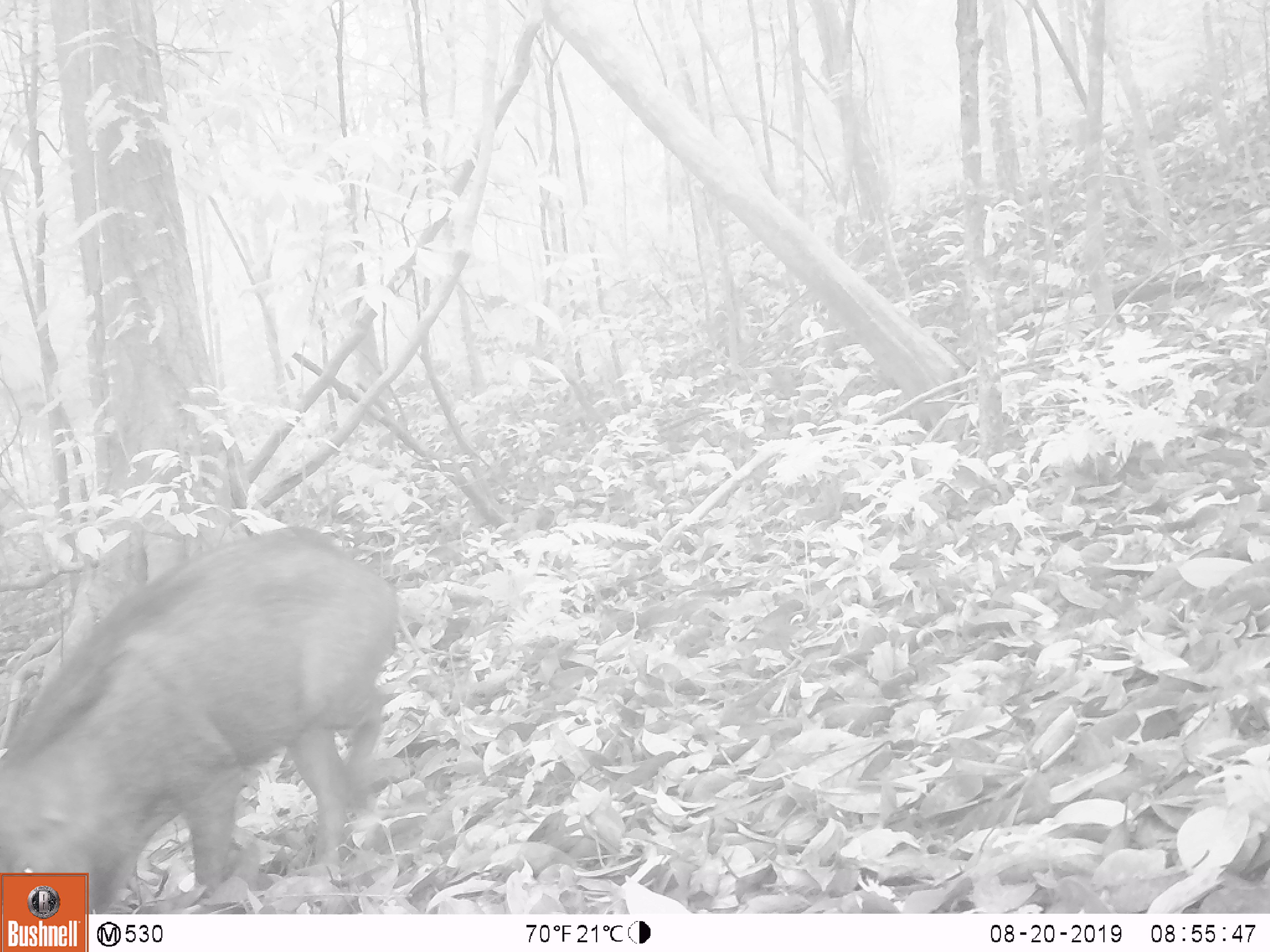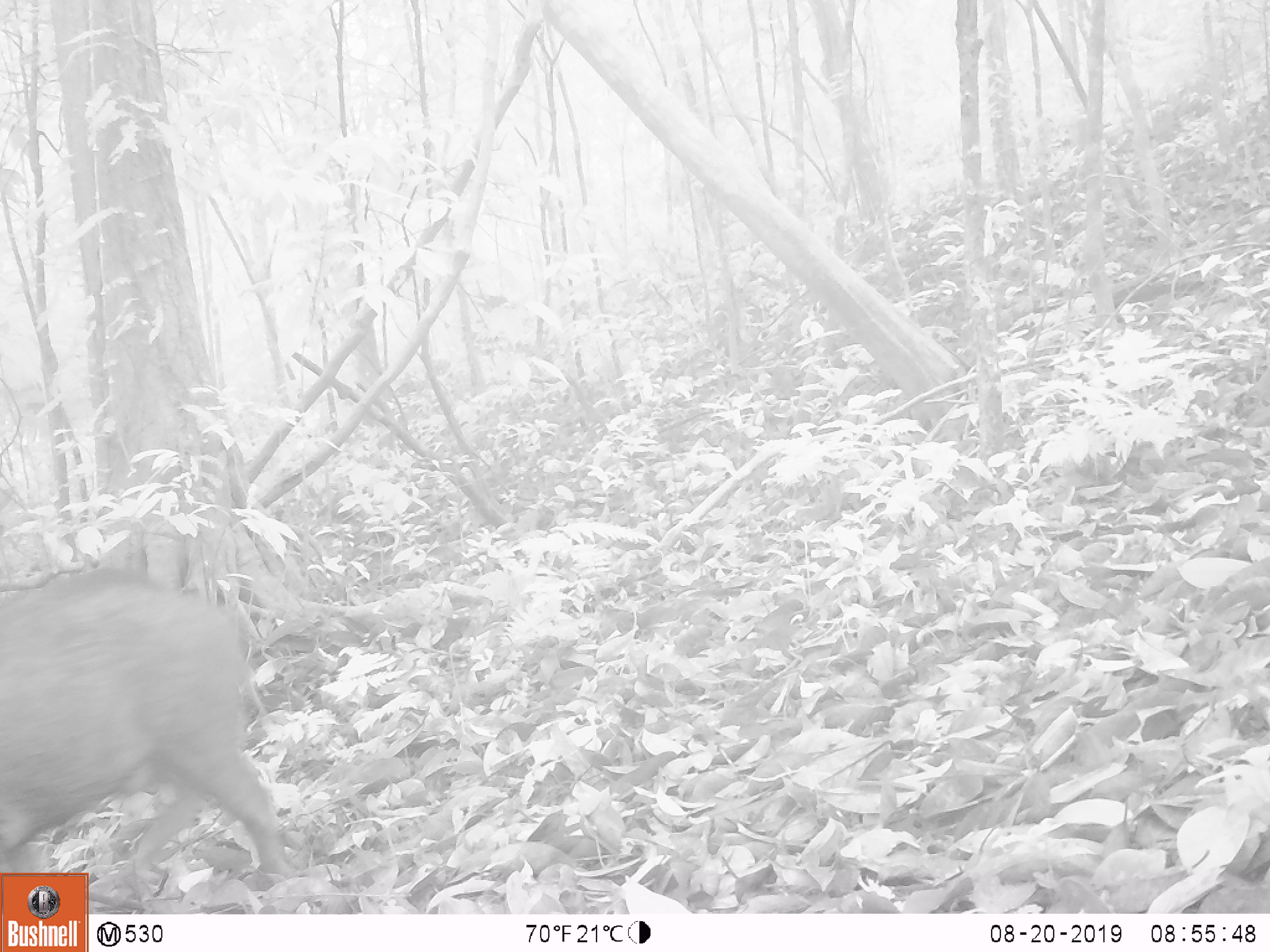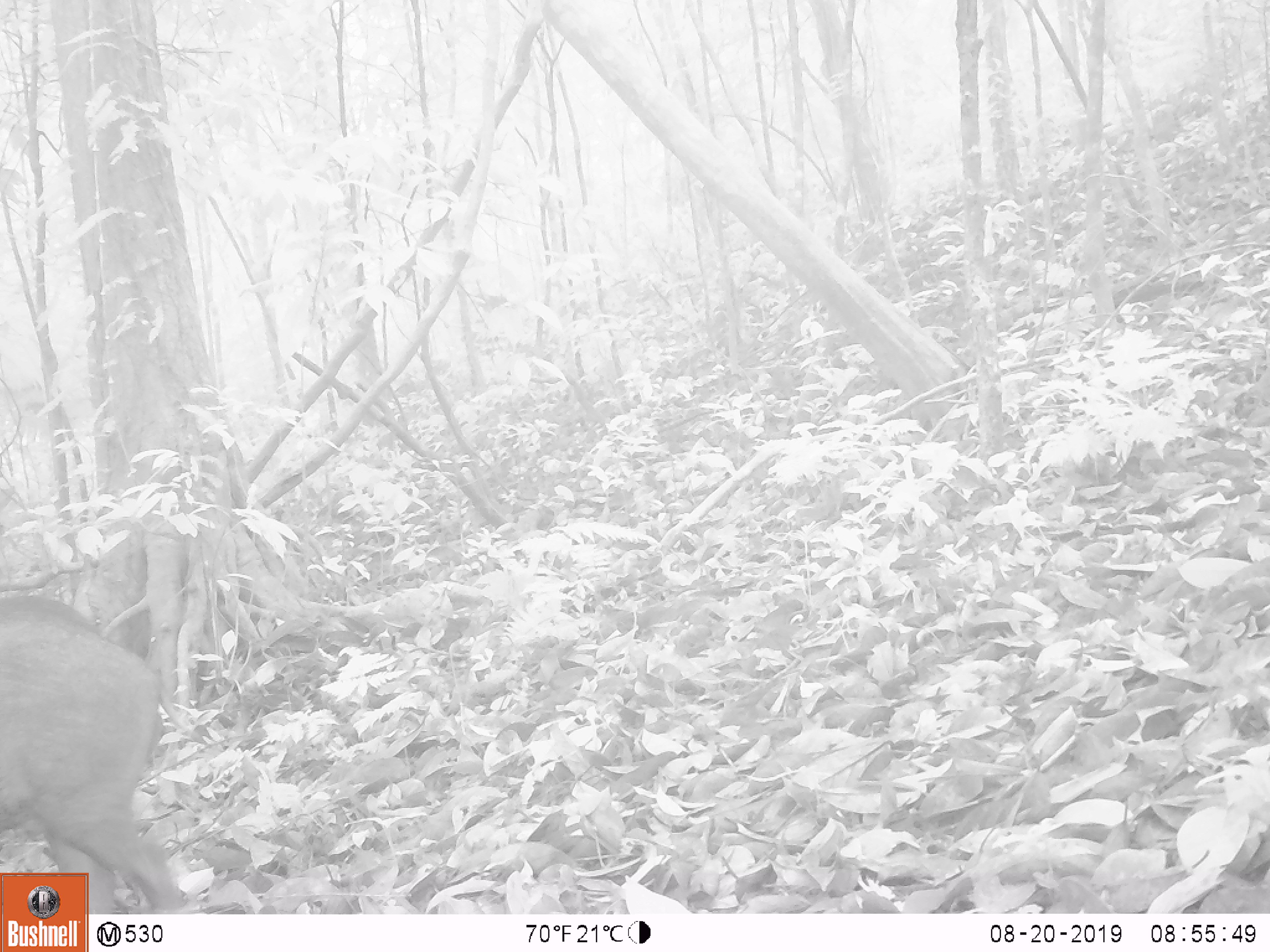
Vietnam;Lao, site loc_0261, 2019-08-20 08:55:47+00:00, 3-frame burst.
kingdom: Animalia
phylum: Chordata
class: Mammalia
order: Artiodactyla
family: Suidae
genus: Sus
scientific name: Sus scrofa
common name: eurasian wild pig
Eurasian wild pig (Sus scrofa). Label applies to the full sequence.